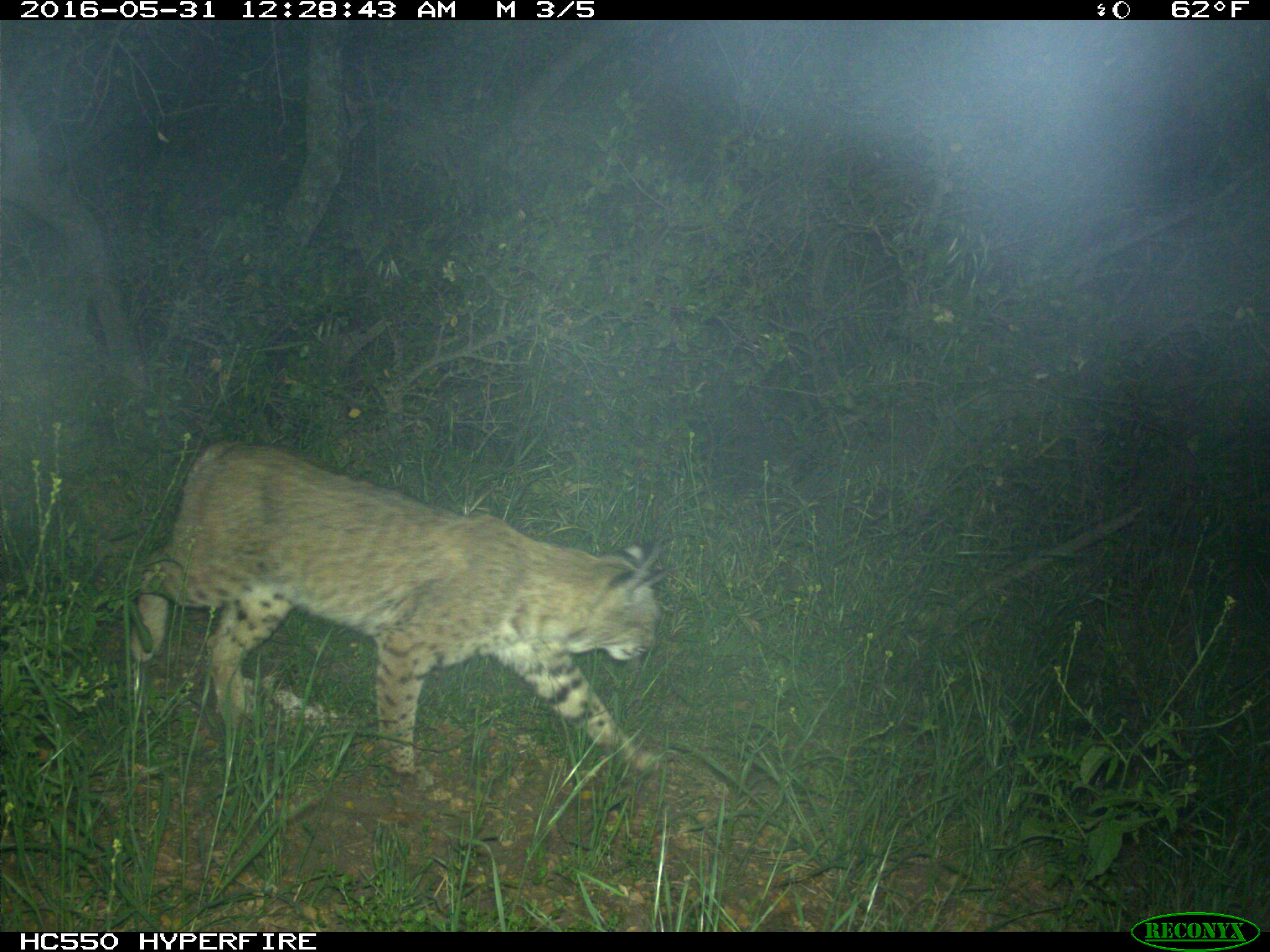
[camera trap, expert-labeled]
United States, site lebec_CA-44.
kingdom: Animalia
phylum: Chordata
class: Mammalia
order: Carnivora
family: Felidae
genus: Lynx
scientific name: Lynx rufus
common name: bobcat